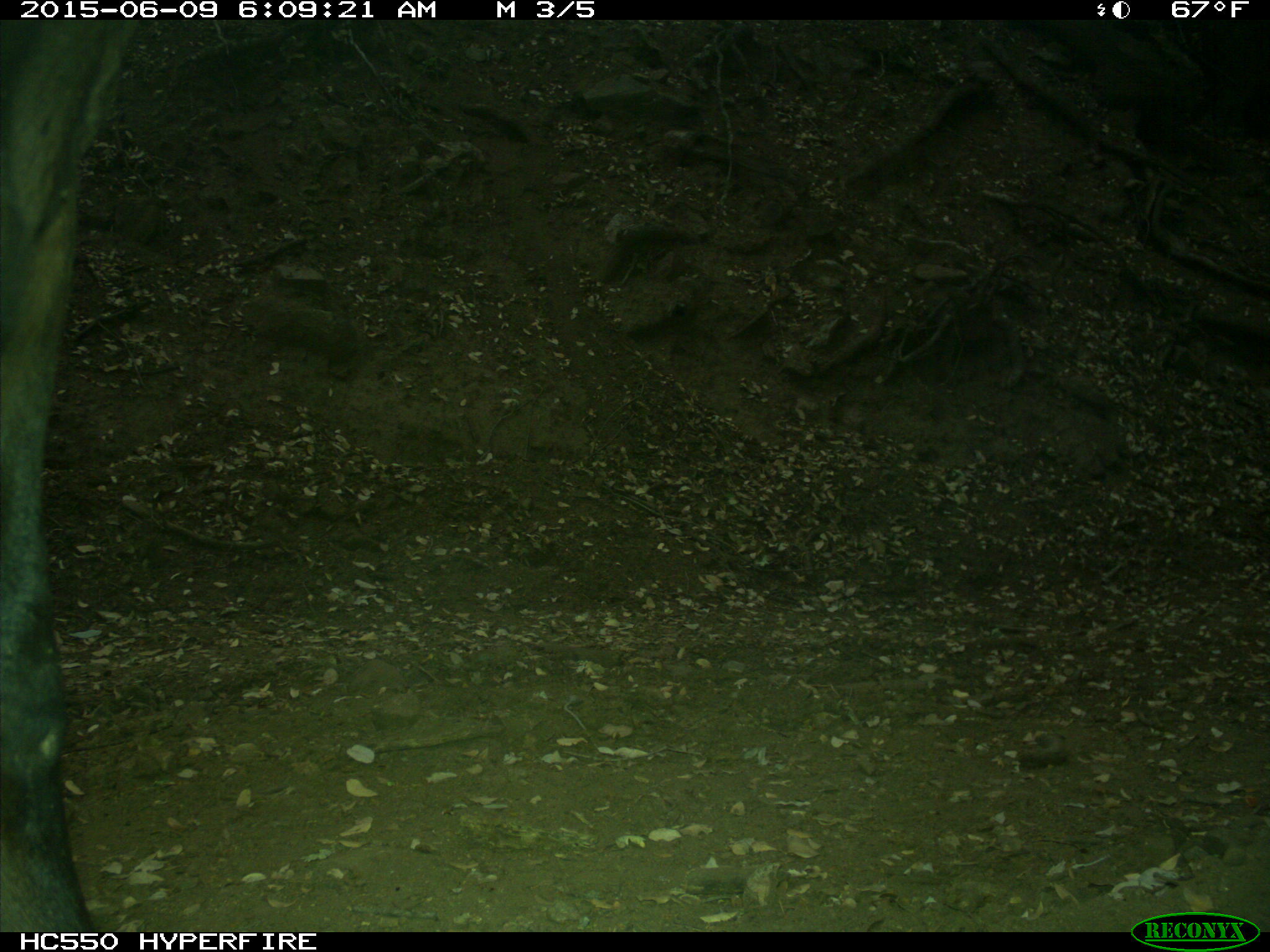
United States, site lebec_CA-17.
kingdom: Animalia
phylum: Chordata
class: Mammalia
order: Artiodactyla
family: Bovidae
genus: Bos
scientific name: Bos taurus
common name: domestic cow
Bos taurus (domestic cow).